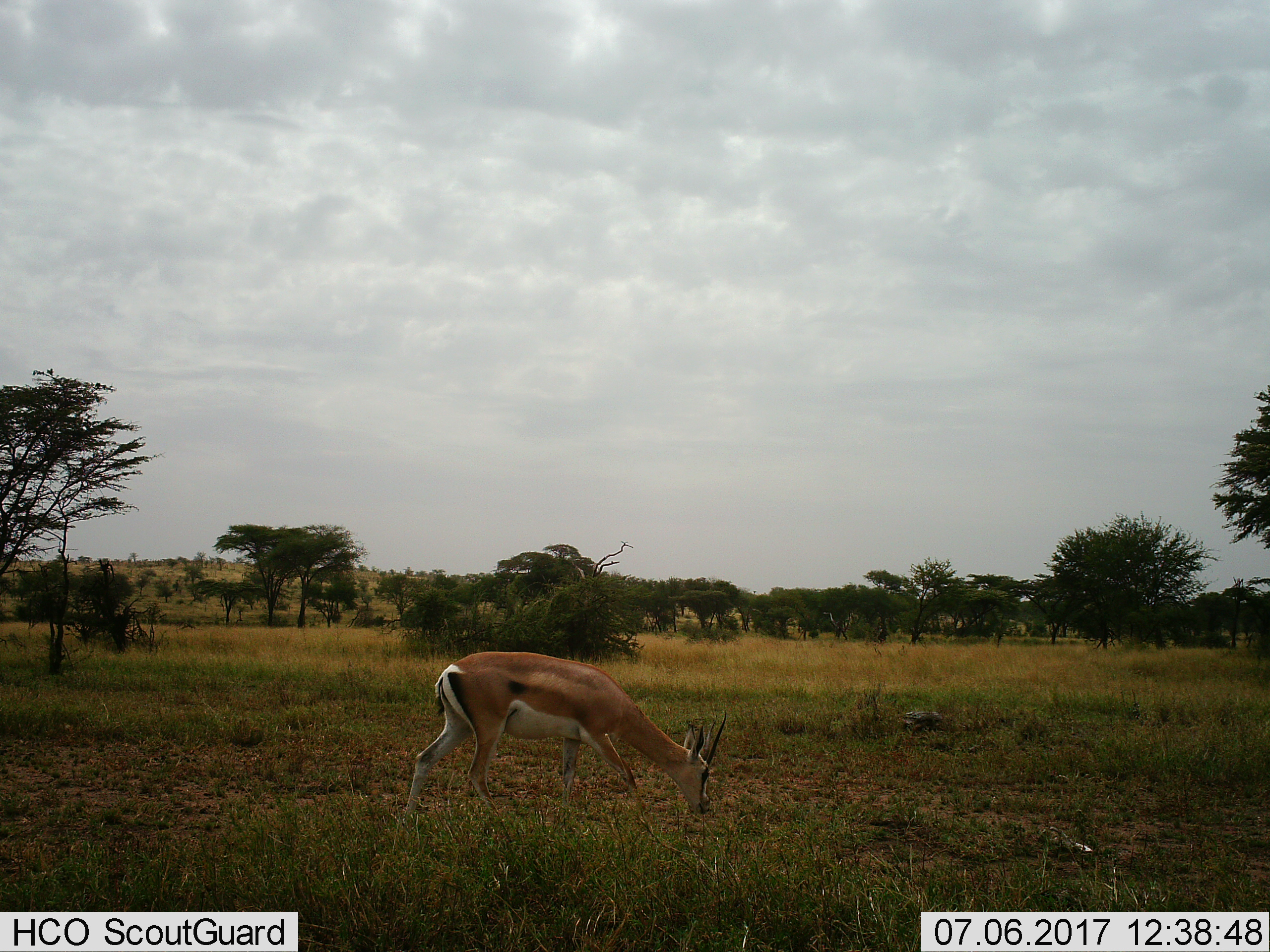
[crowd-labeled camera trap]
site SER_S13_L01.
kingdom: Animalia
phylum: Chordata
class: Mammalia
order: Artiodactyla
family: Bovidae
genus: Nanger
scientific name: Nanger granti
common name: grant's gazelle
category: gazellegrants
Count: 1.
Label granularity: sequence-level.